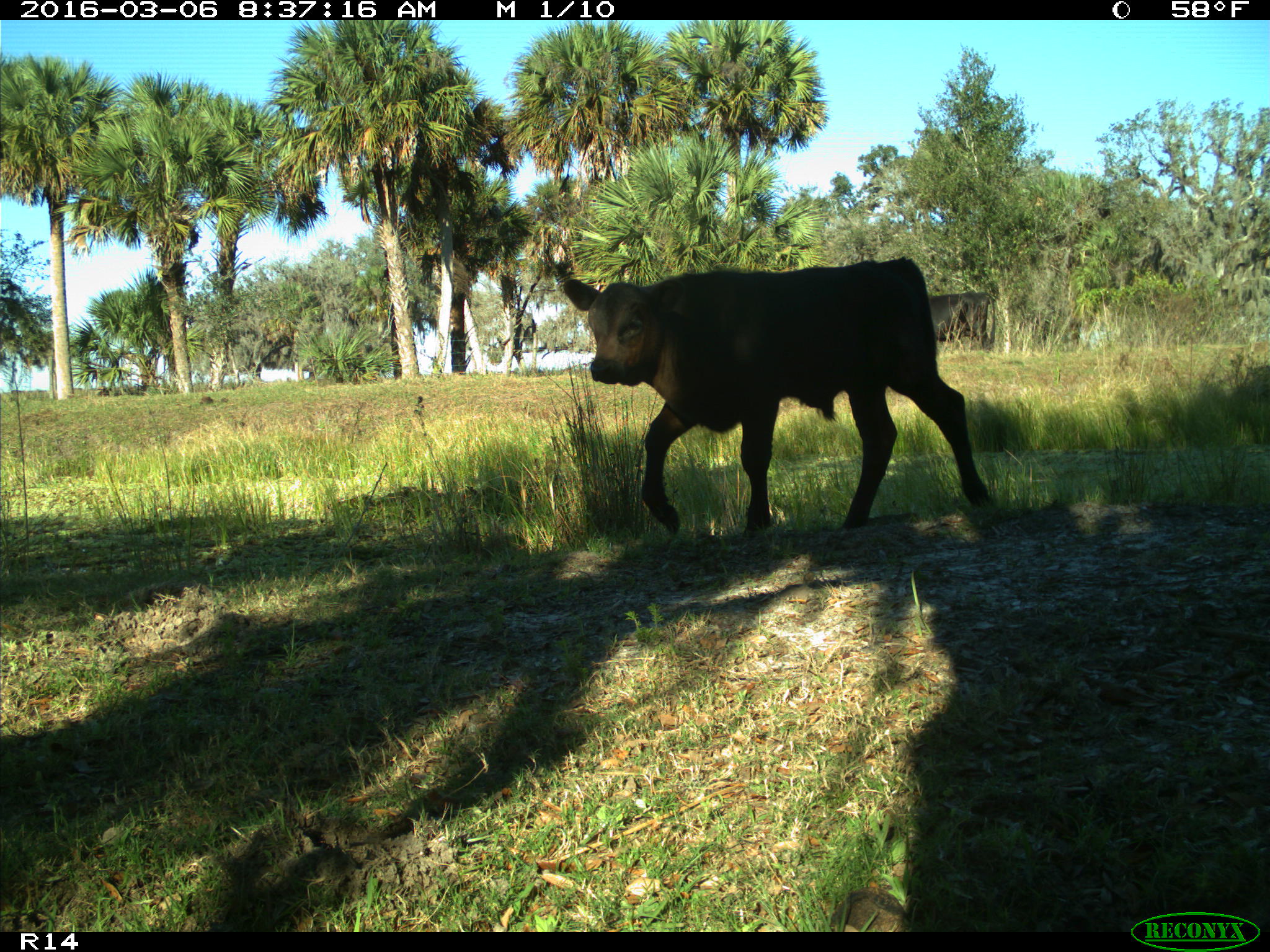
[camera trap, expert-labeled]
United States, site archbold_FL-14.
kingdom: Animalia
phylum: Chordata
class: Mammalia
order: Artiodactyla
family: Bovidae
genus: Bos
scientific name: Bos taurus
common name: domestic cow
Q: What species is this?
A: Bos taurus (domestic cow).